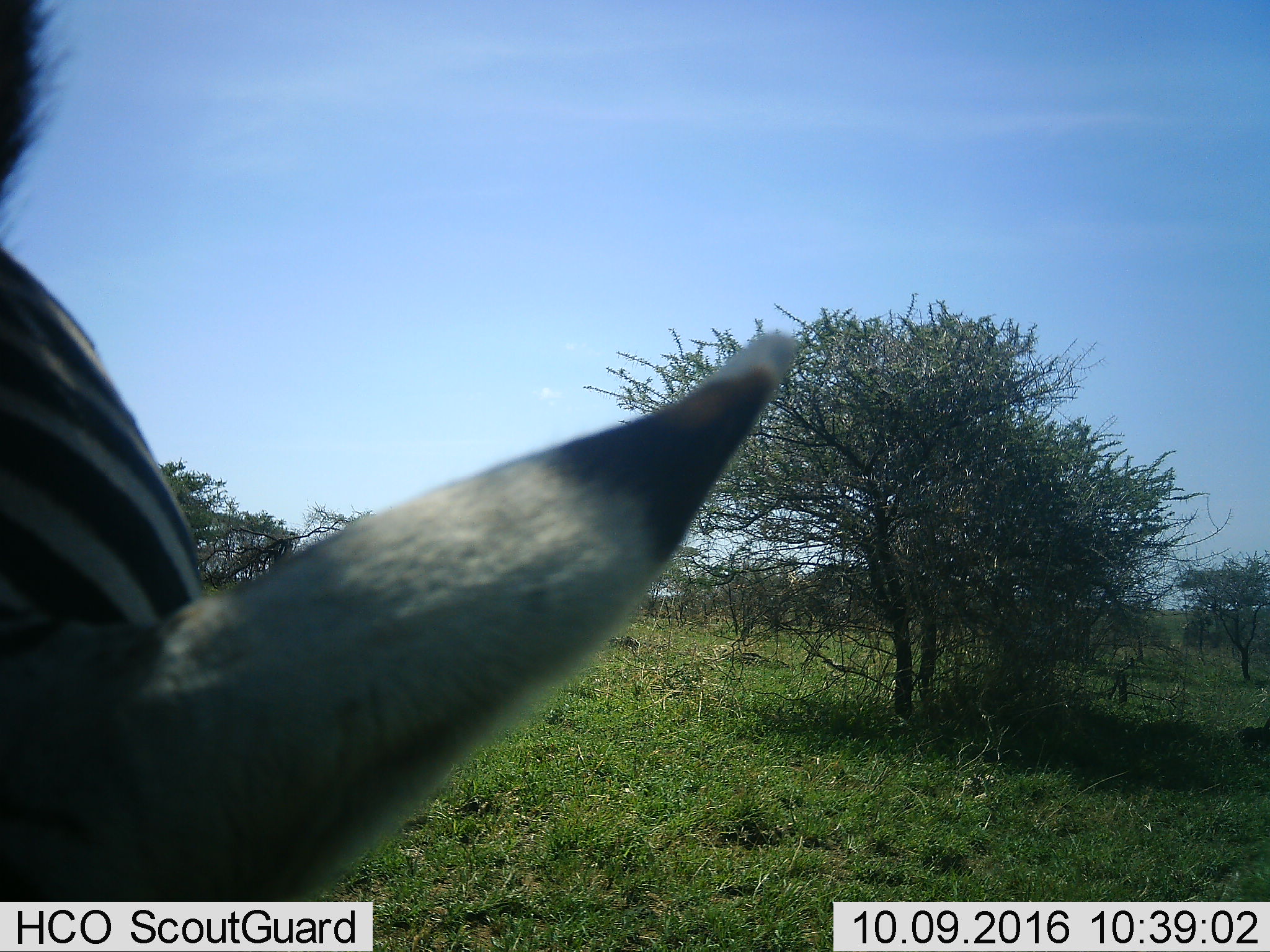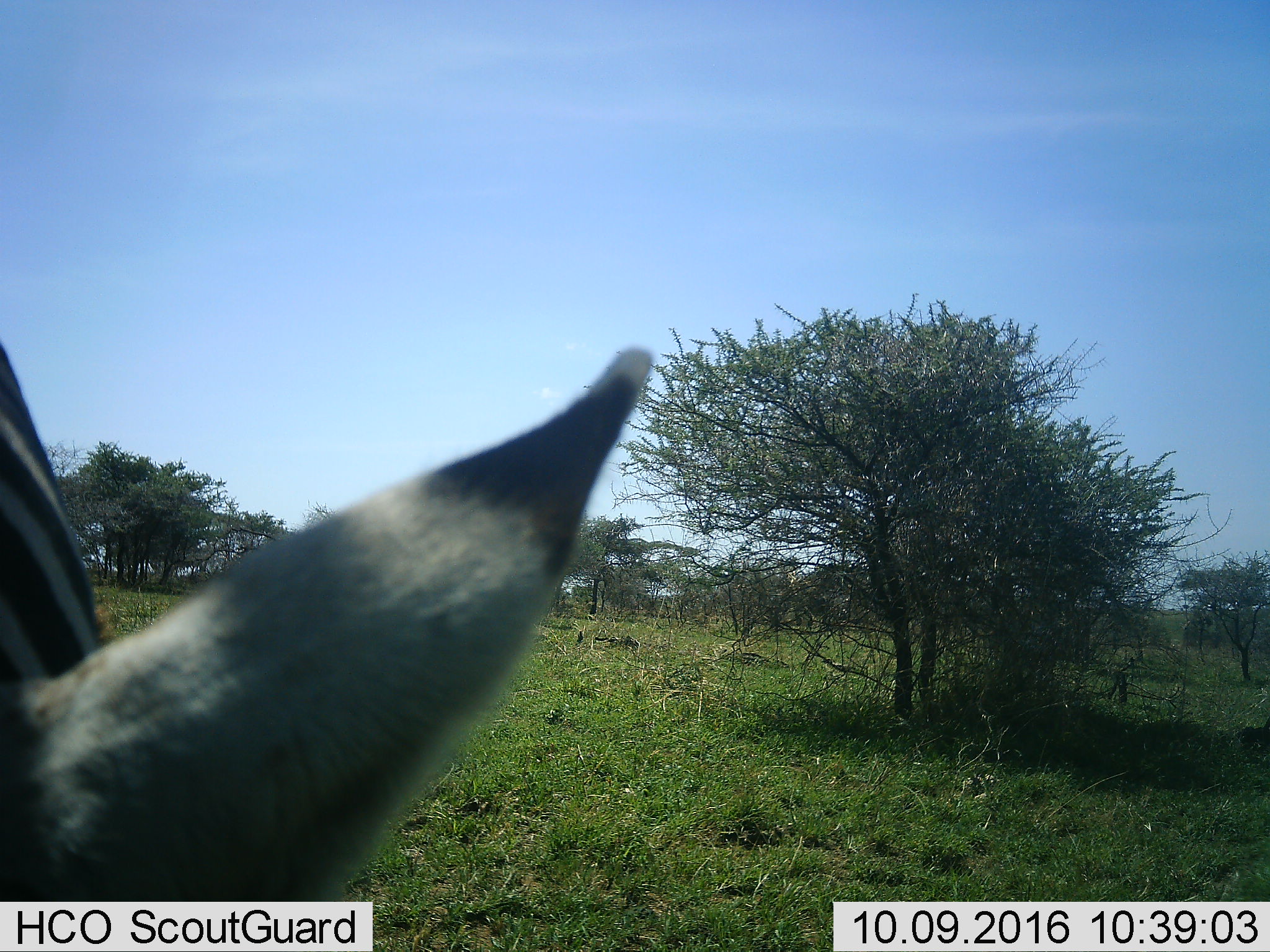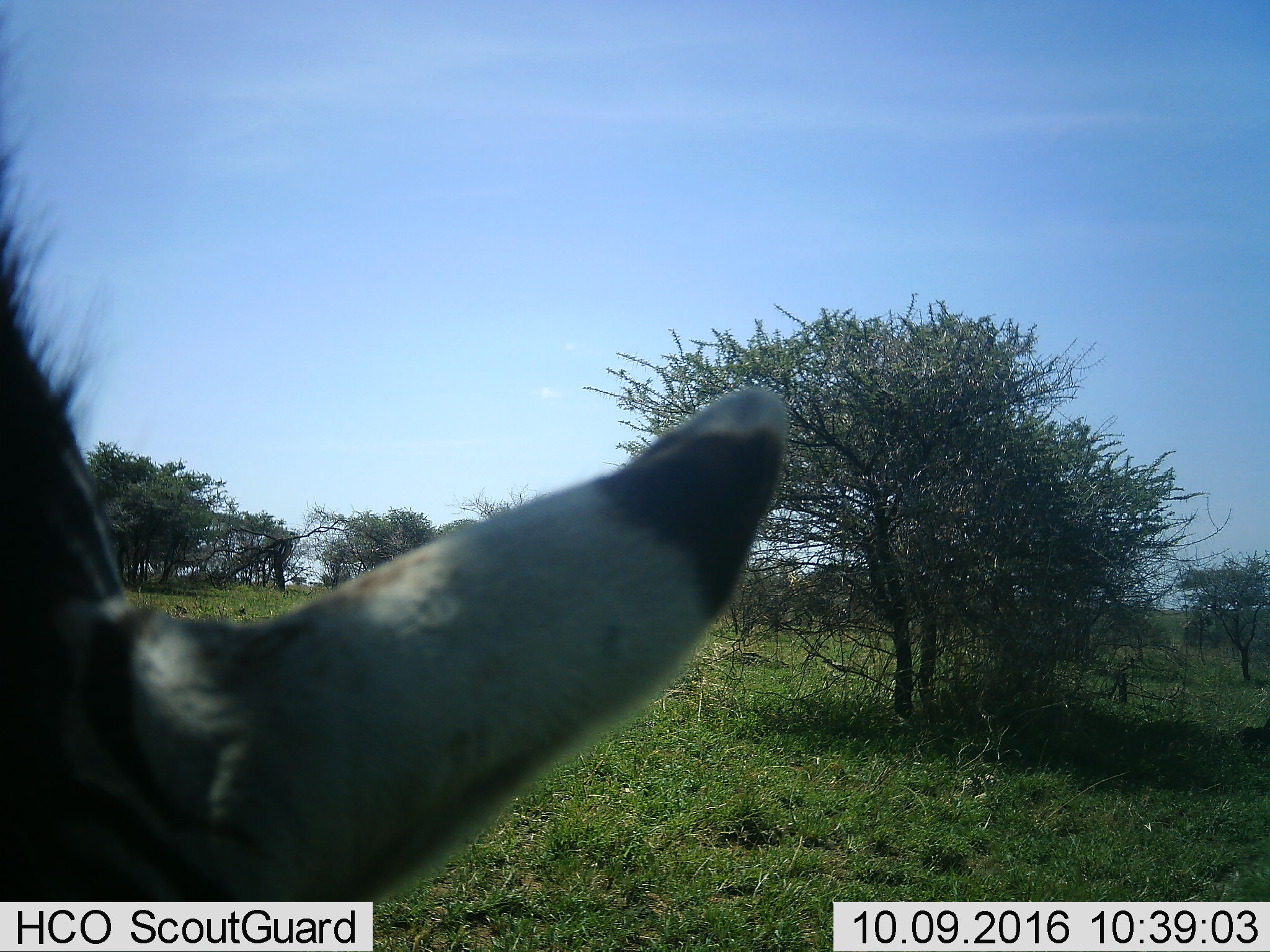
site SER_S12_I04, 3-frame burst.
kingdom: Animalia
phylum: Chordata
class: Mammalia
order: Perissodactyla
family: Equidae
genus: Equus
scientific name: Equus quagga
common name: plains zebra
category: zebraplains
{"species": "zebraplains (plains zebra) (Equus quagga)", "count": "1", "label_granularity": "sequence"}